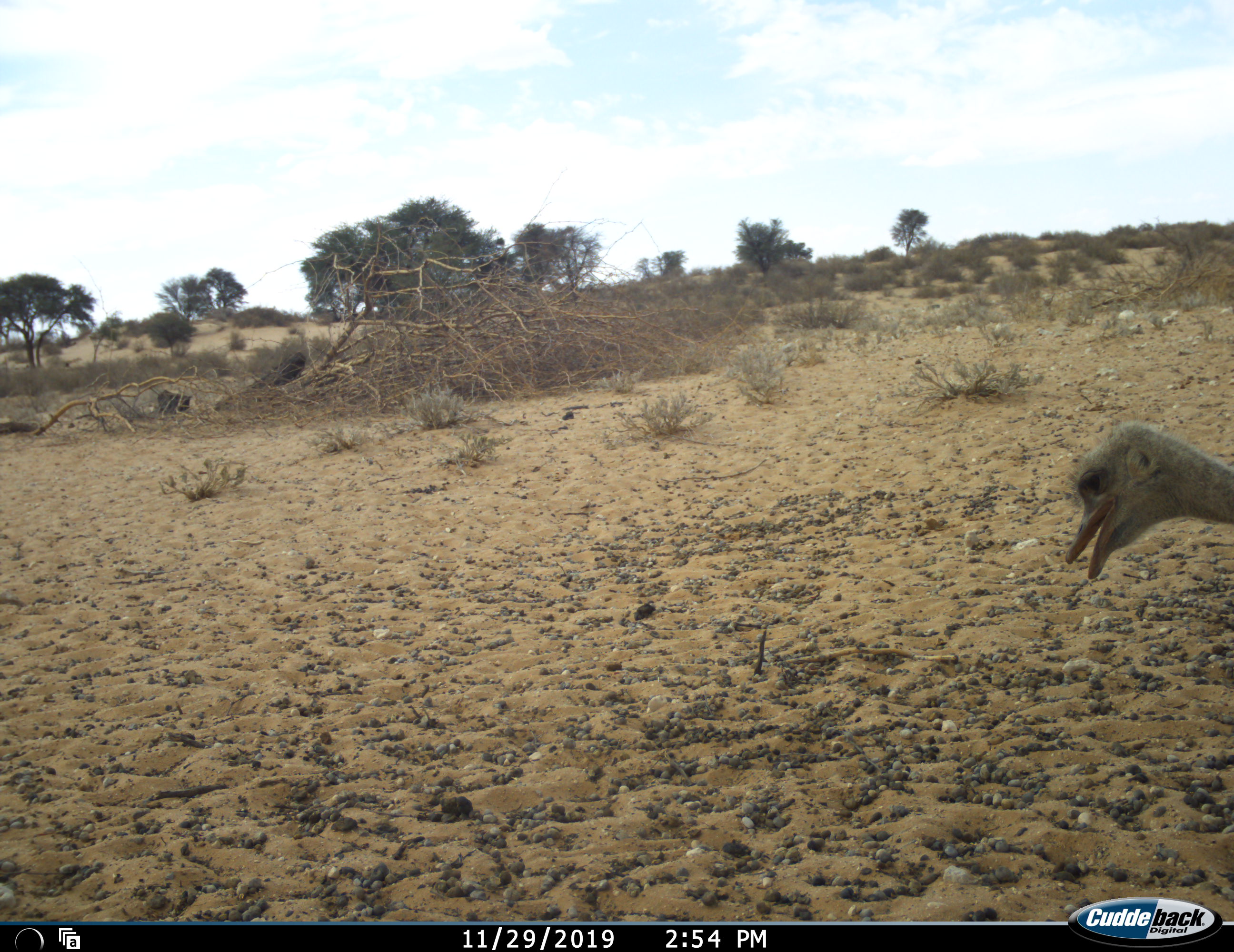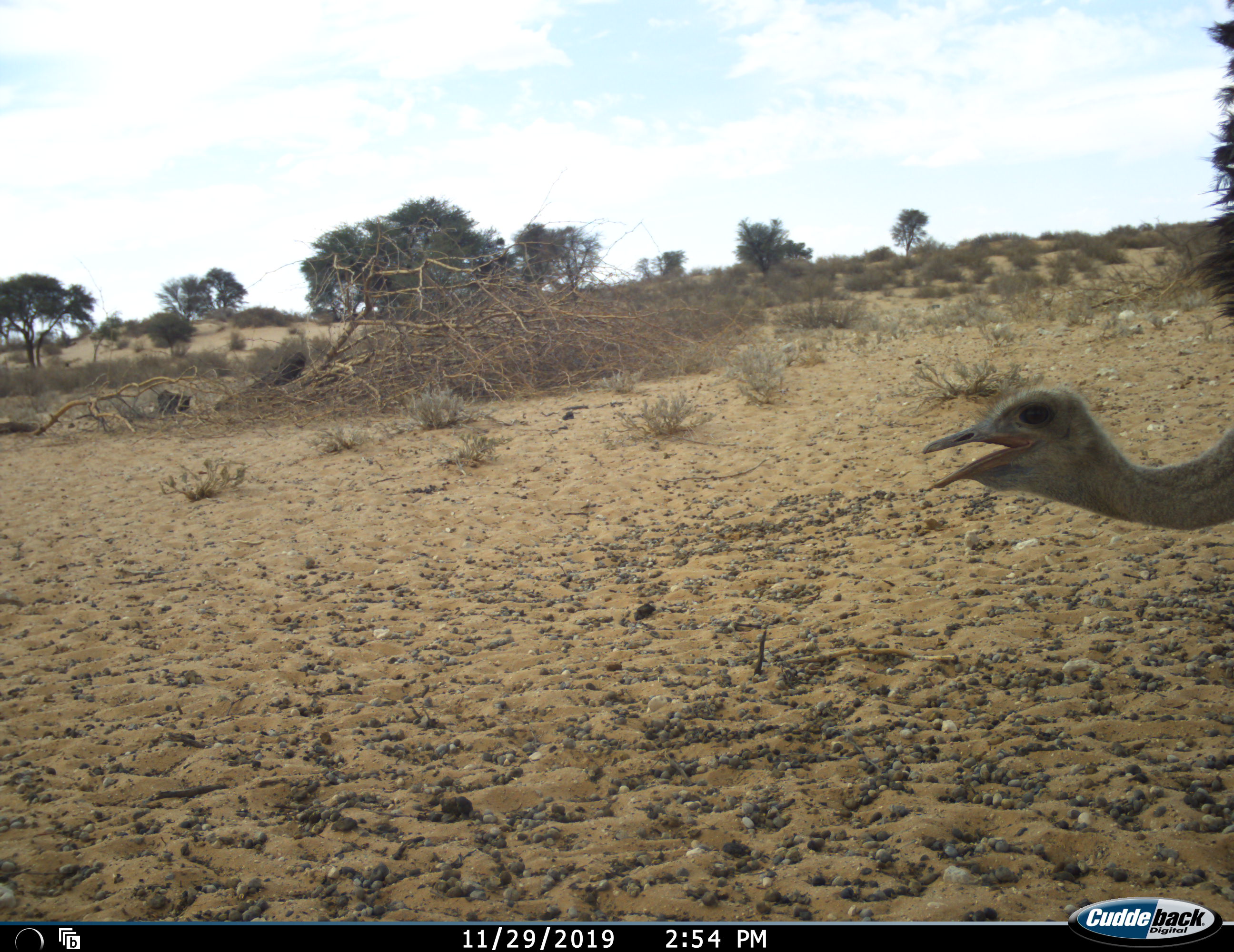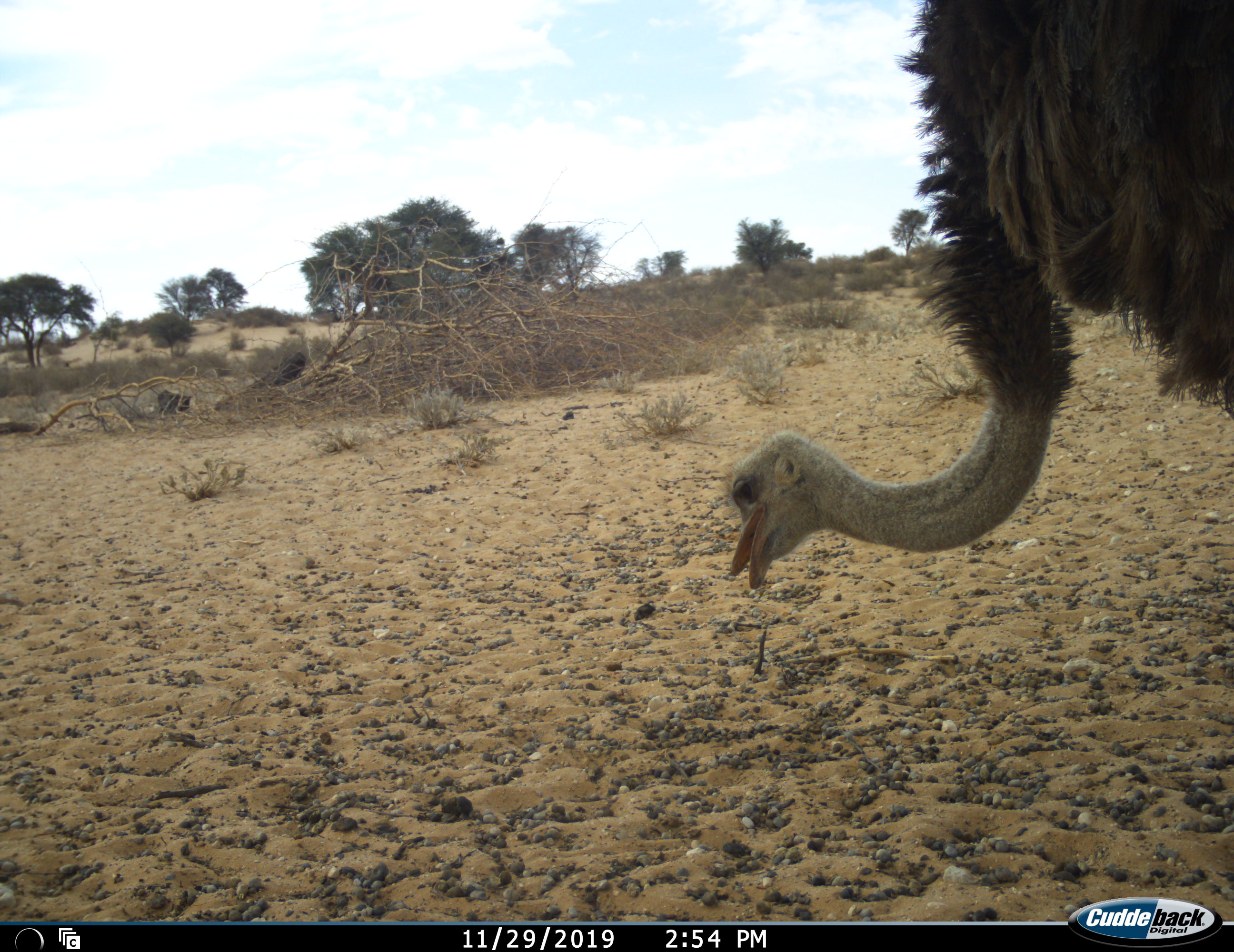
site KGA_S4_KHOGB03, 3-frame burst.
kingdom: Animalia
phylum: Chordata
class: Aves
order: Struthioniformes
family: Struthionidae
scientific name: Struthionidae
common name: ostrich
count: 1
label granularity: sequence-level